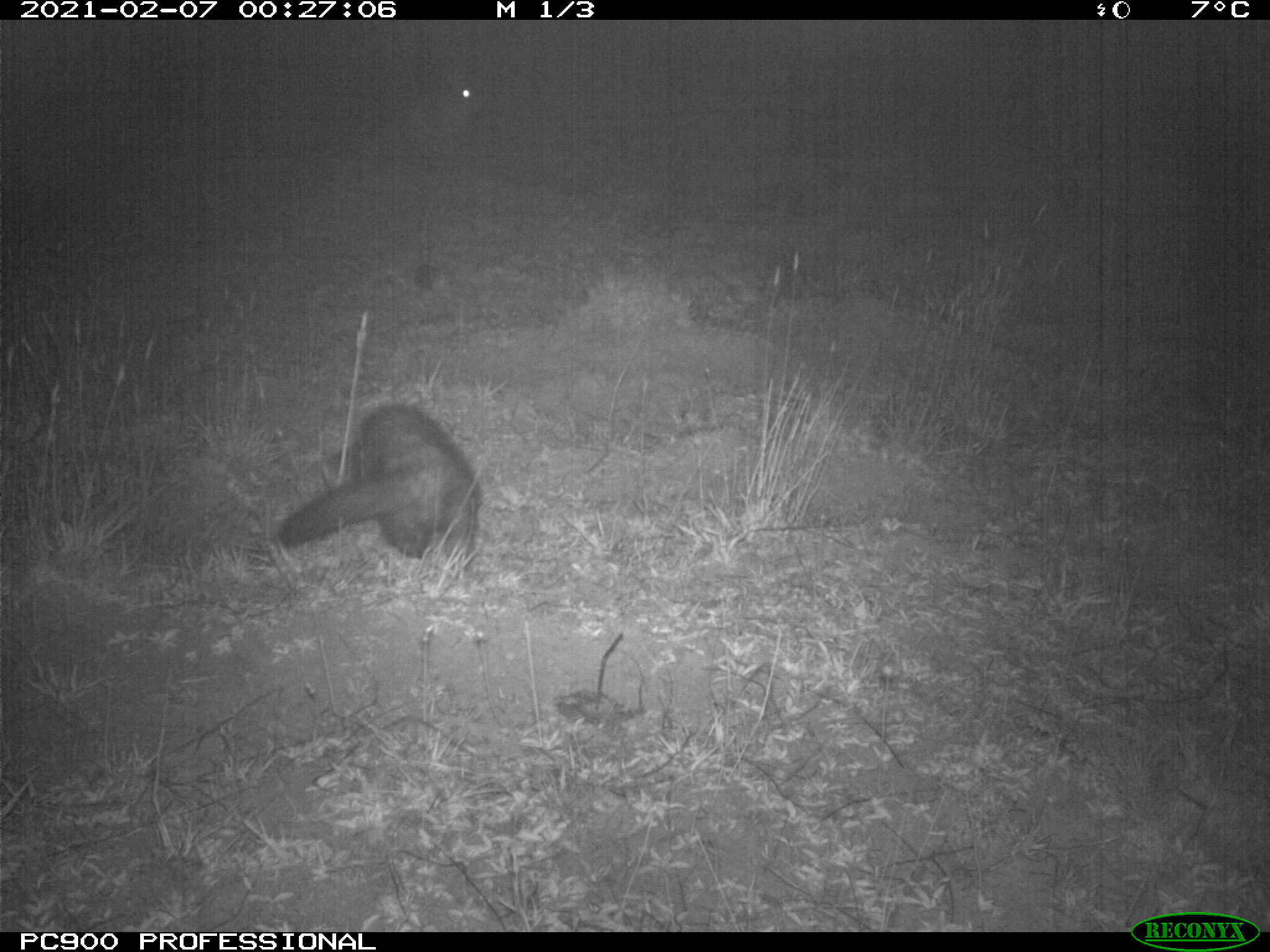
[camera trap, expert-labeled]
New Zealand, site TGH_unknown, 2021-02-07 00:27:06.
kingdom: Animalia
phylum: Chordata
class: Mammalia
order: Carnivora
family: Mustelidae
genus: Mustela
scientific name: Mustela furo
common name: ferret